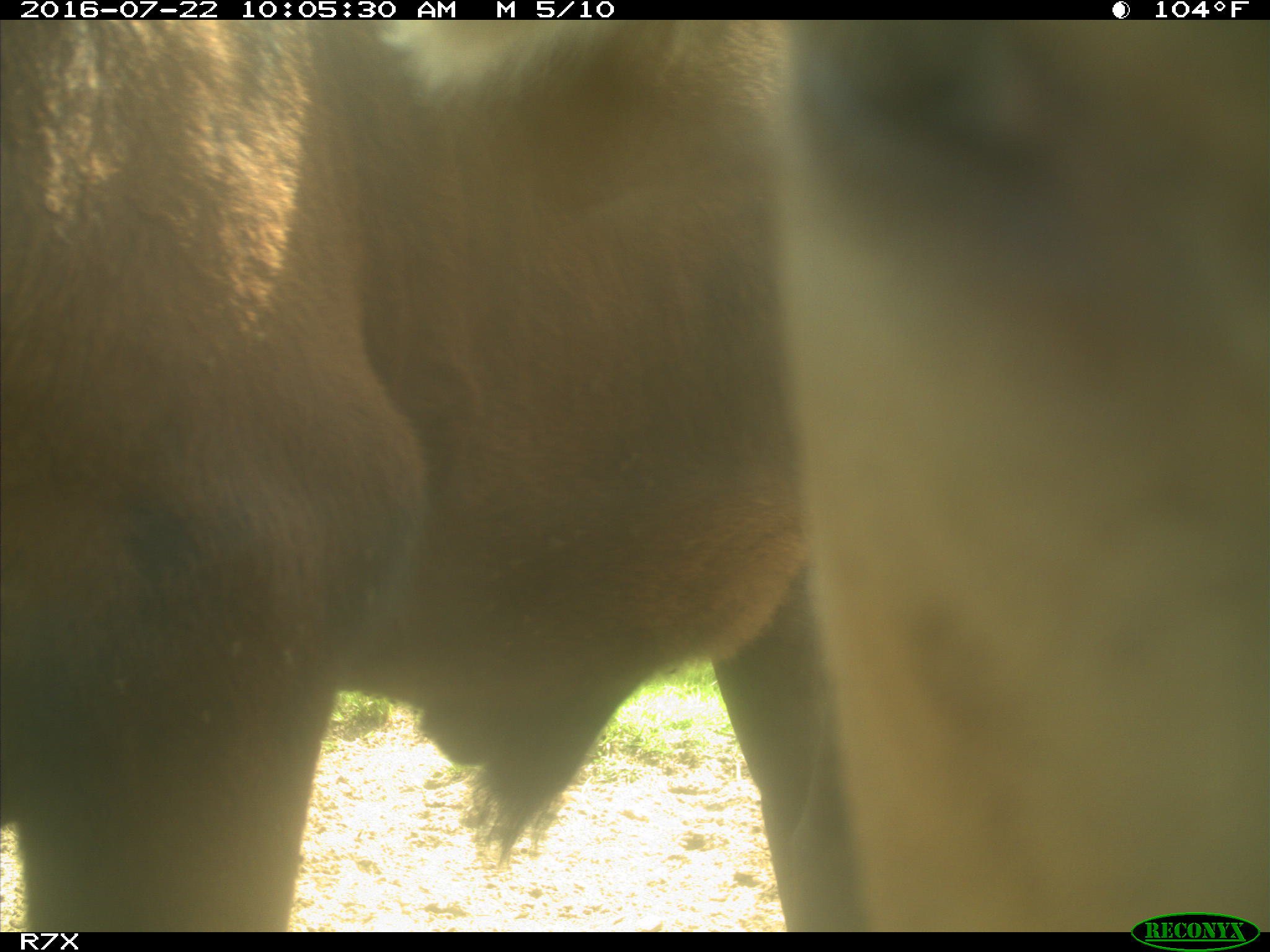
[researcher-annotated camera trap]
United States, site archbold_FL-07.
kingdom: Animalia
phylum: Chordata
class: Mammalia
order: Artiodactyla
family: Bovidae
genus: Bos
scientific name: Bos taurus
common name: domestic cow